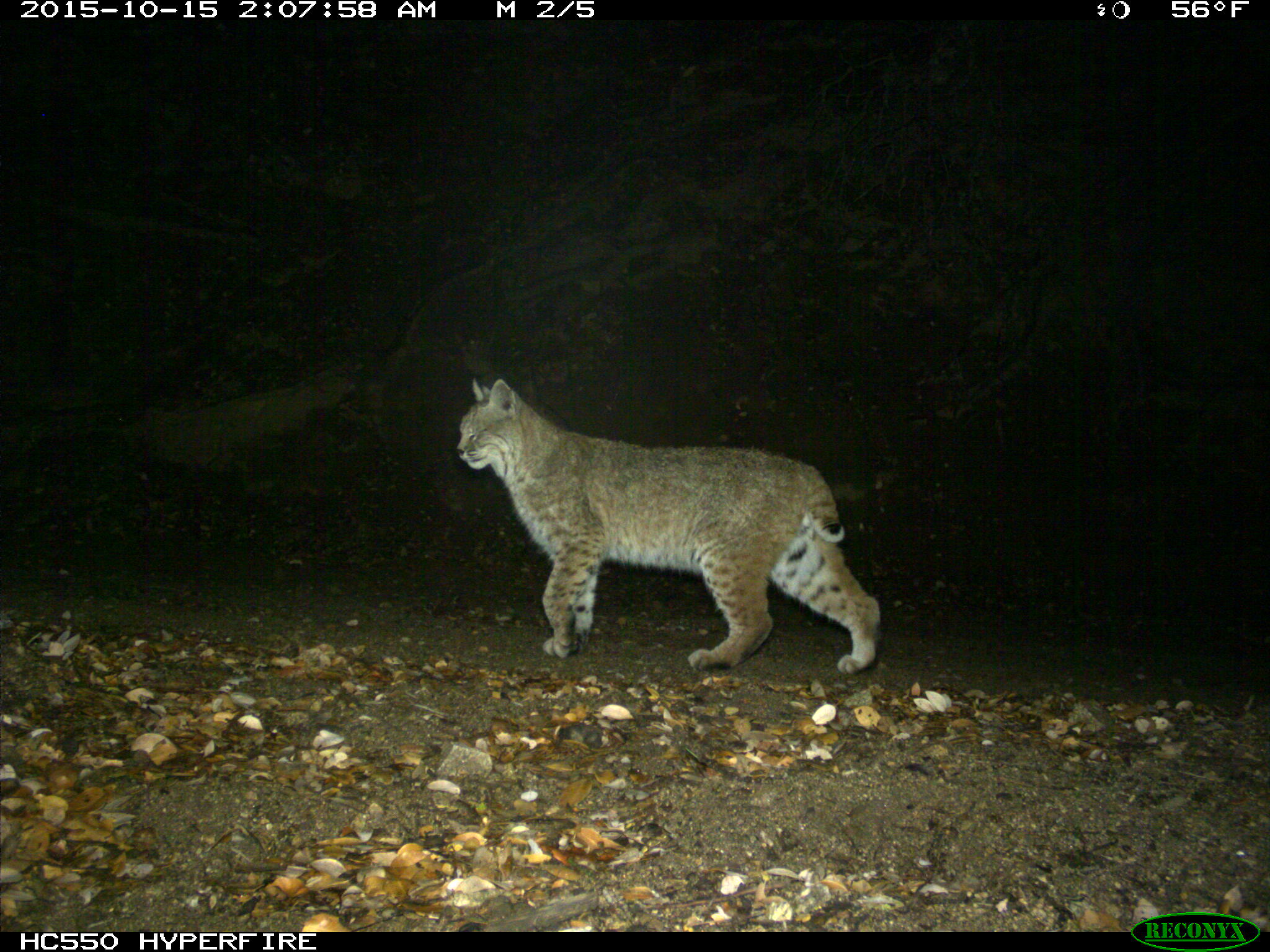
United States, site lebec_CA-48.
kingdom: Animalia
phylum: Chordata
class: Mammalia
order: Carnivora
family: Felidae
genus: Lynx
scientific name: Lynx rufus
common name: bobcat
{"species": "Lynx rufus (bobcat)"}